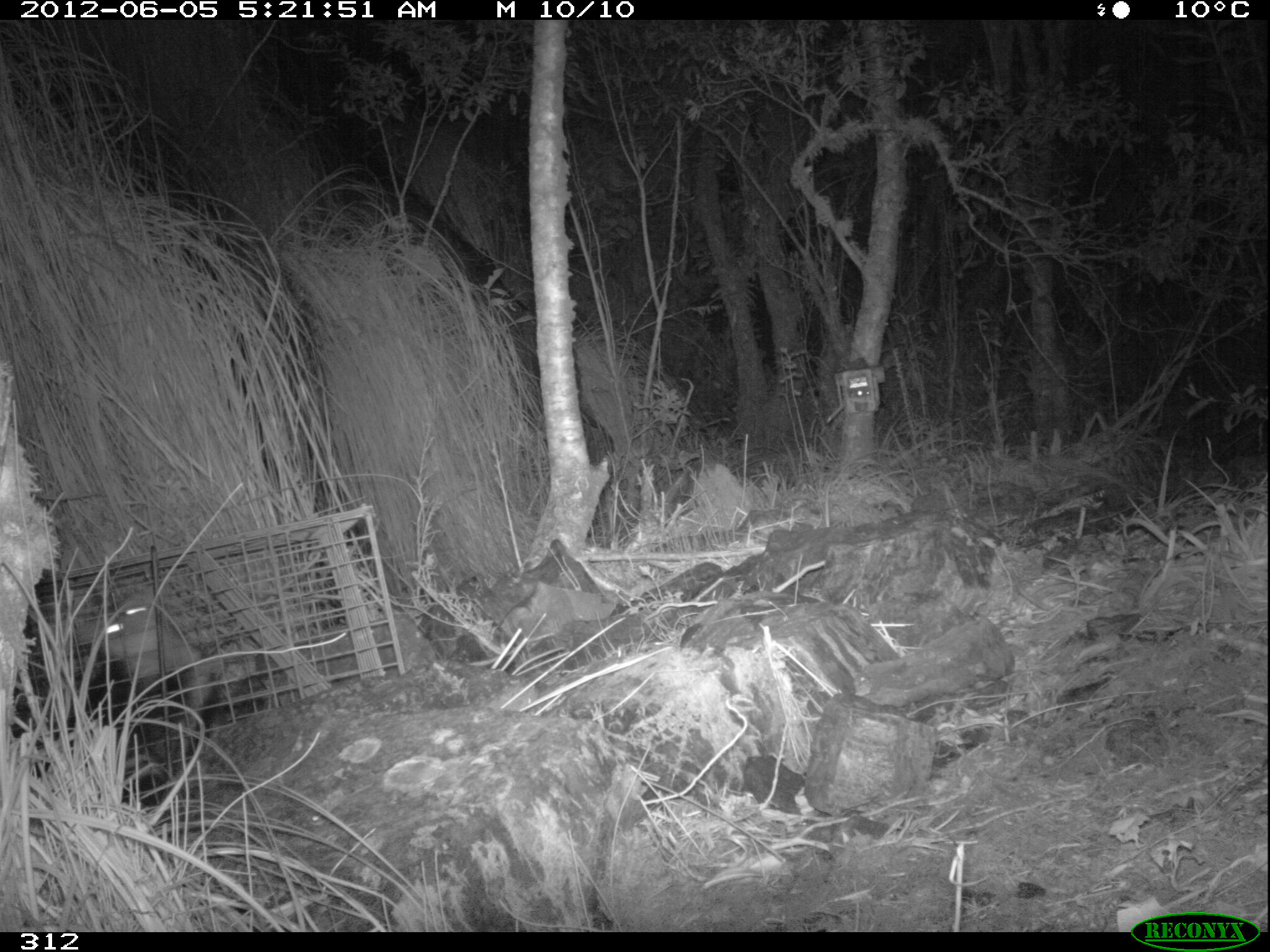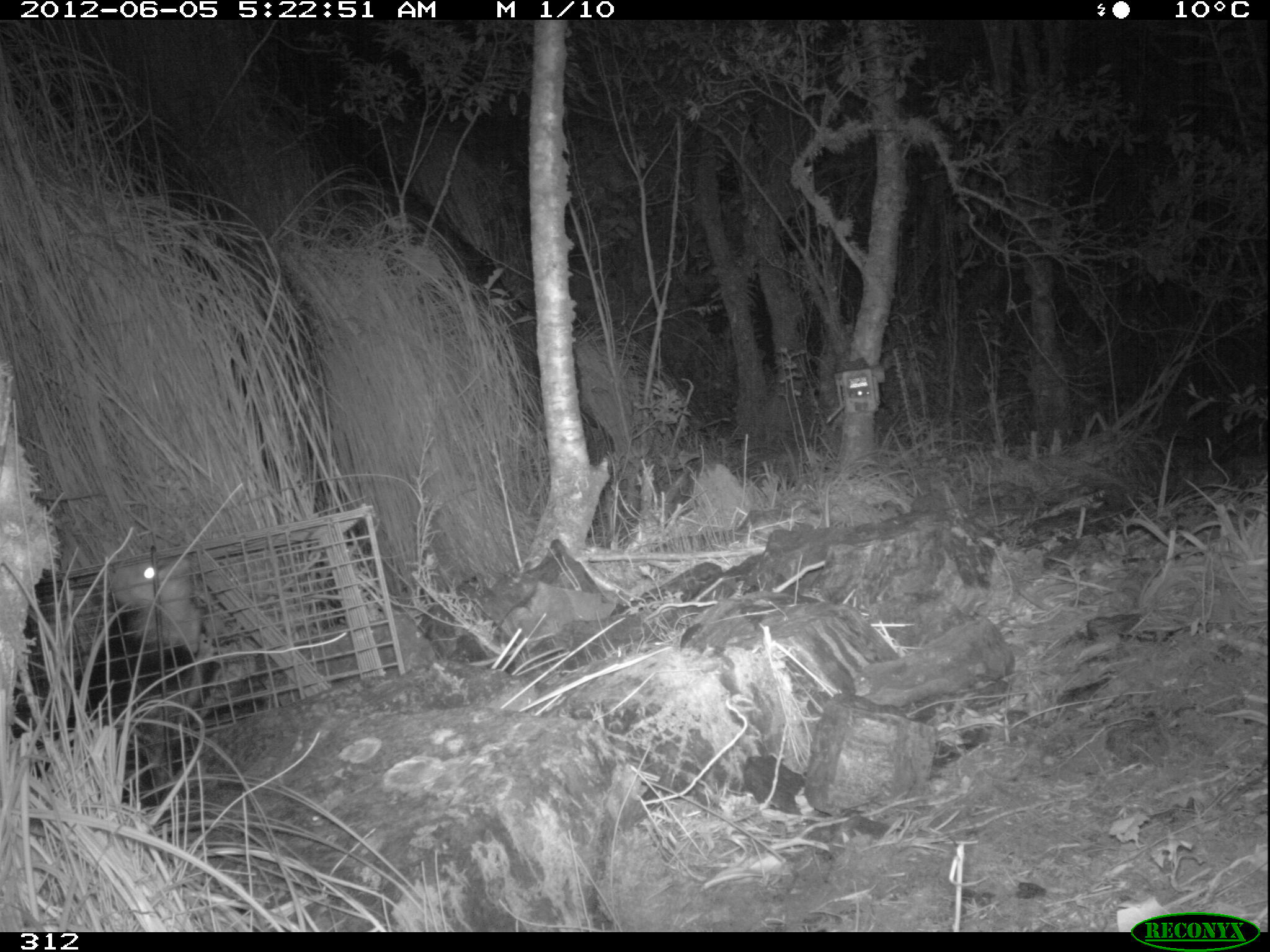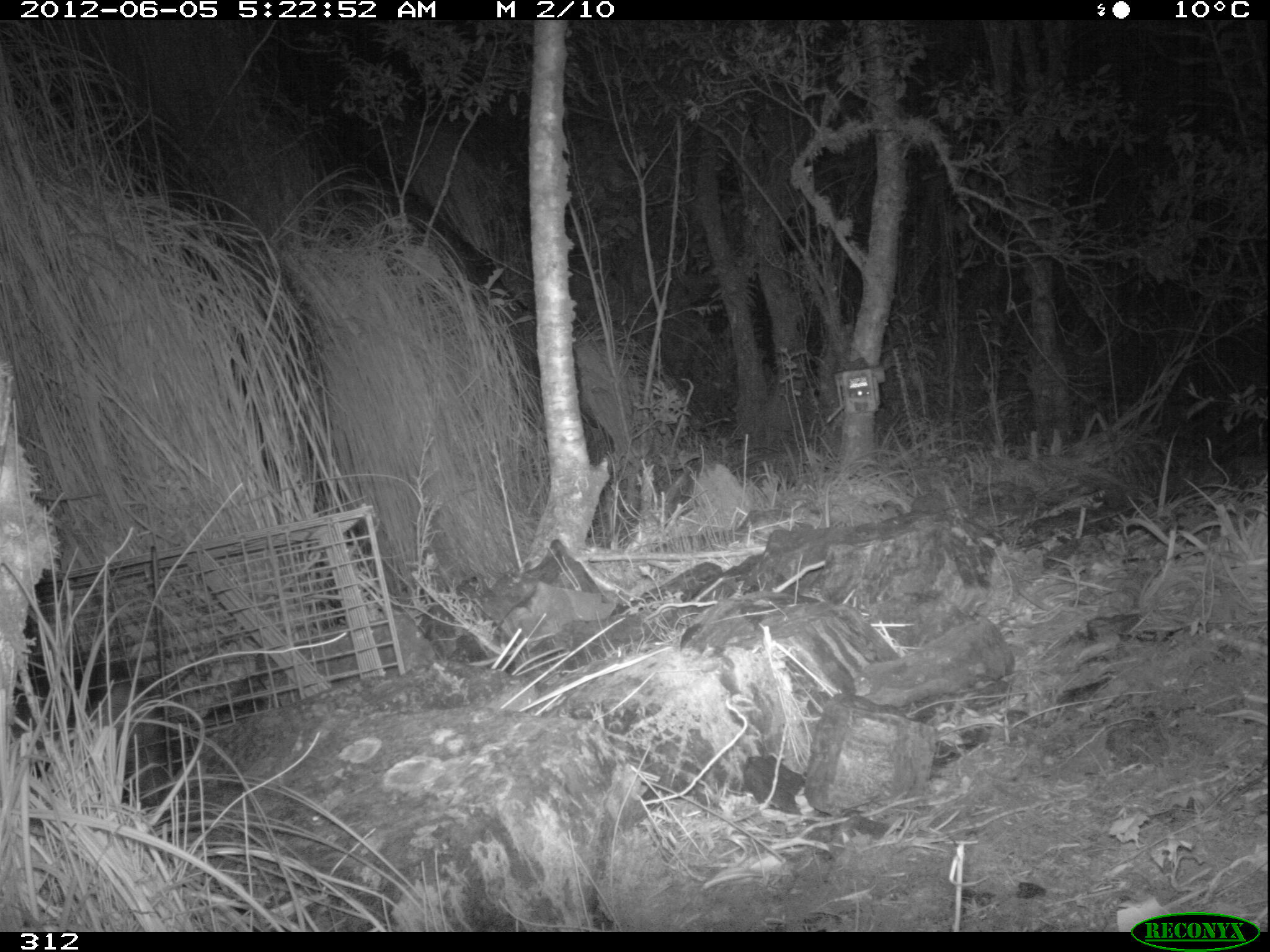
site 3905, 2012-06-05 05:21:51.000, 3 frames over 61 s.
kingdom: Animalia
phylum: Chordata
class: Mammalia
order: Didelphimorphia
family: Didelphidae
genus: Didelphis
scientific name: Didelphis pernigra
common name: andean white-eared opossum